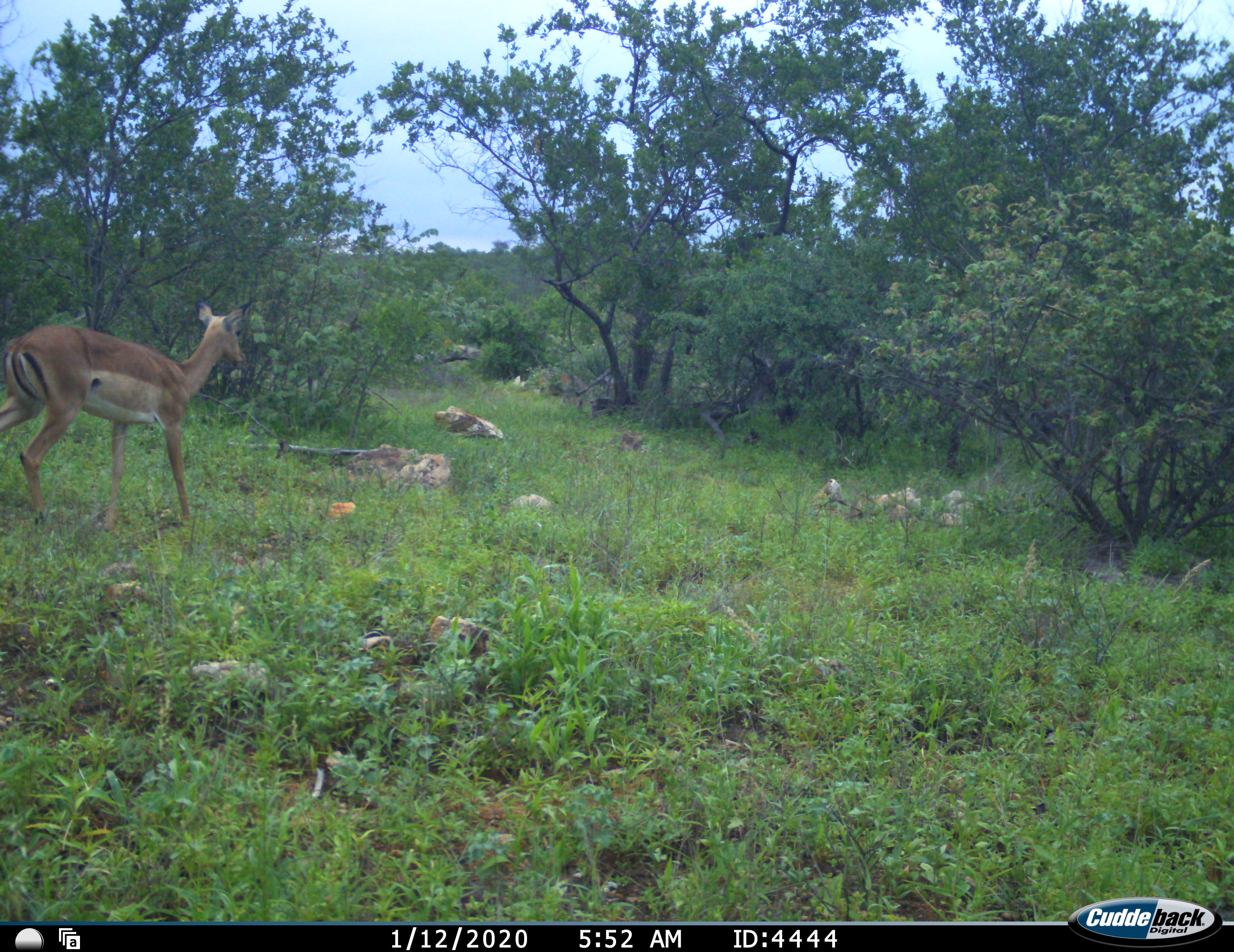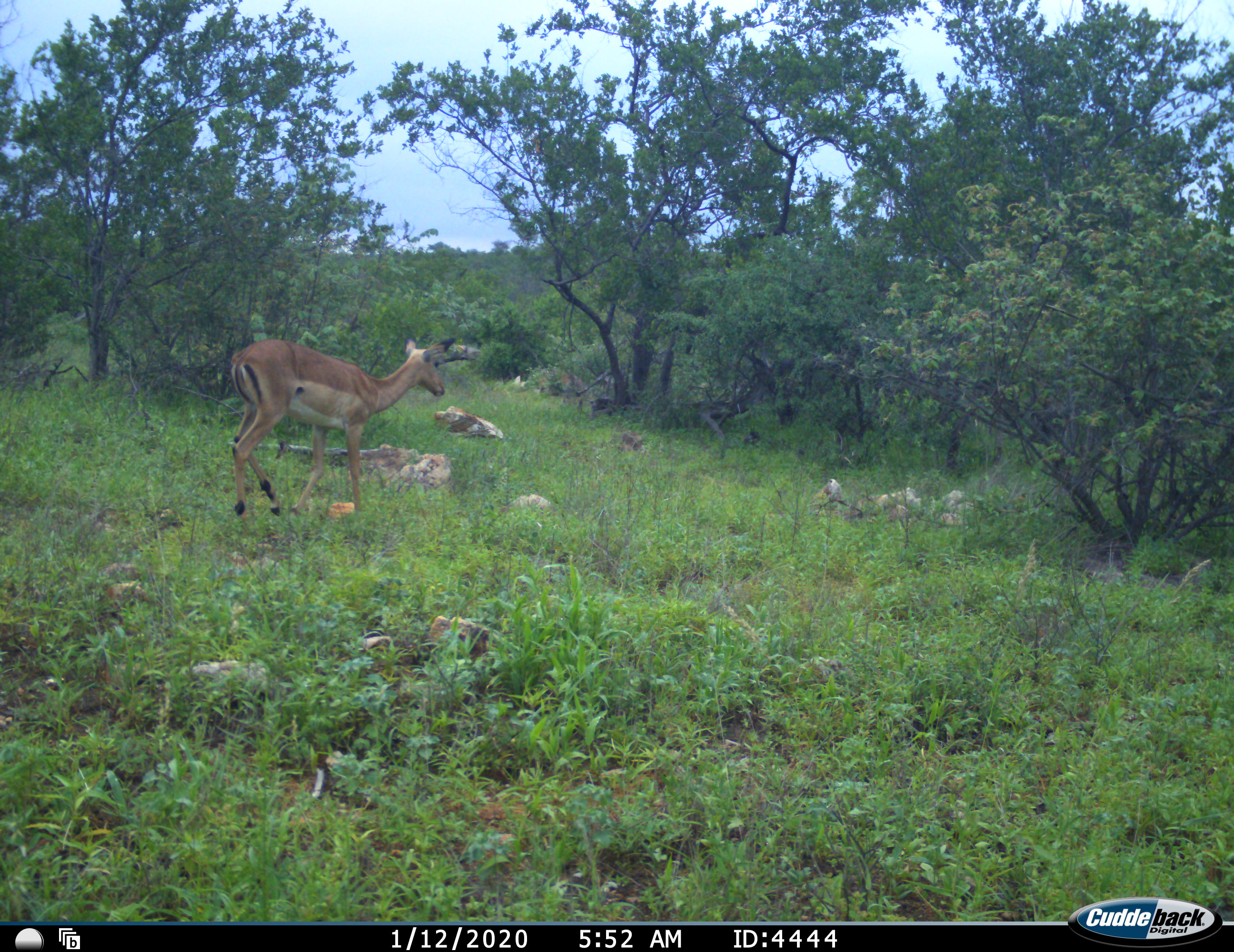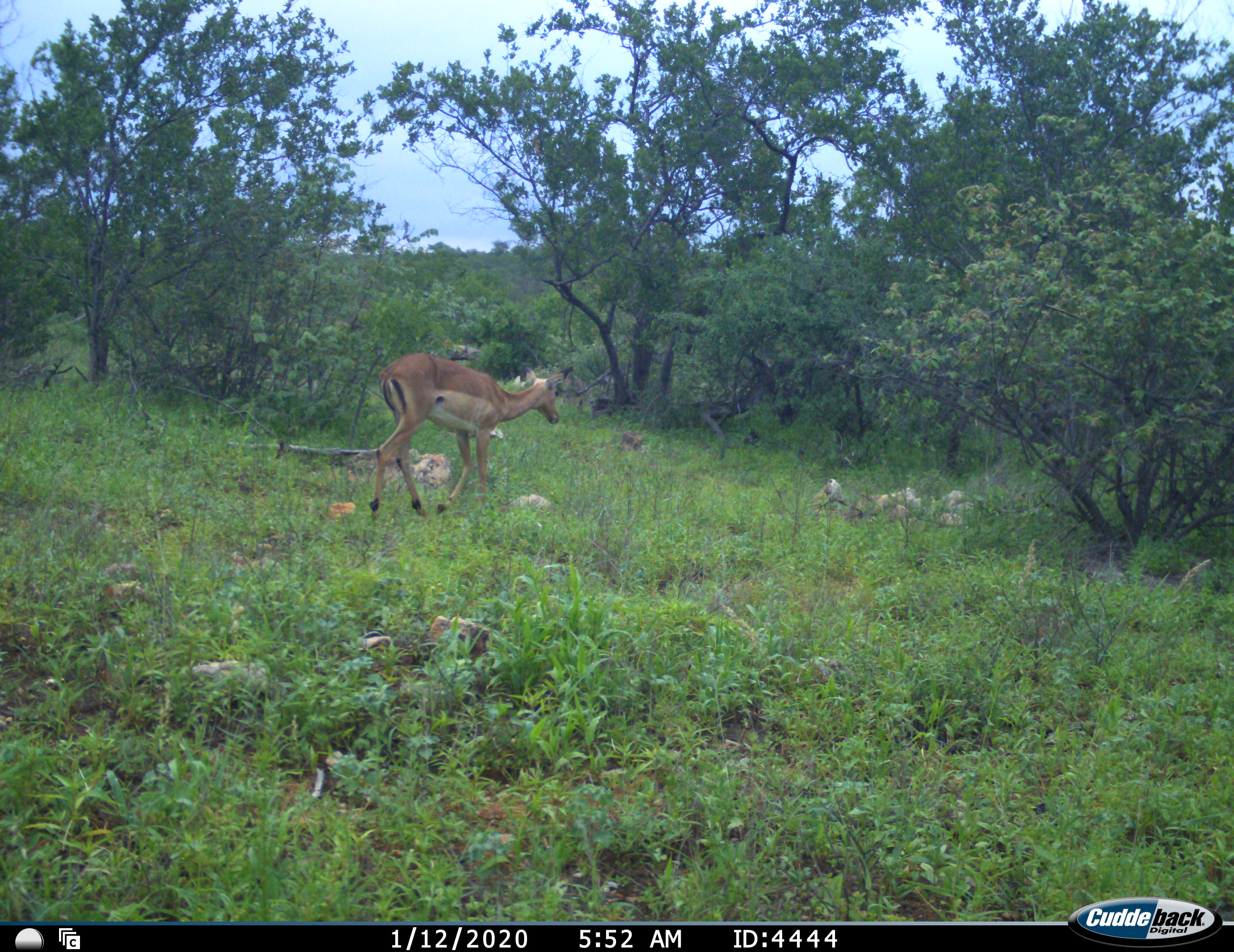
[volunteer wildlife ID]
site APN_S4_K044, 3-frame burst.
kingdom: Animalia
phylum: Chordata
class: Mammalia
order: Artiodactyla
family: Bovidae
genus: Aepyceros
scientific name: Aepyceros melampus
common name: impala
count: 1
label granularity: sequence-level